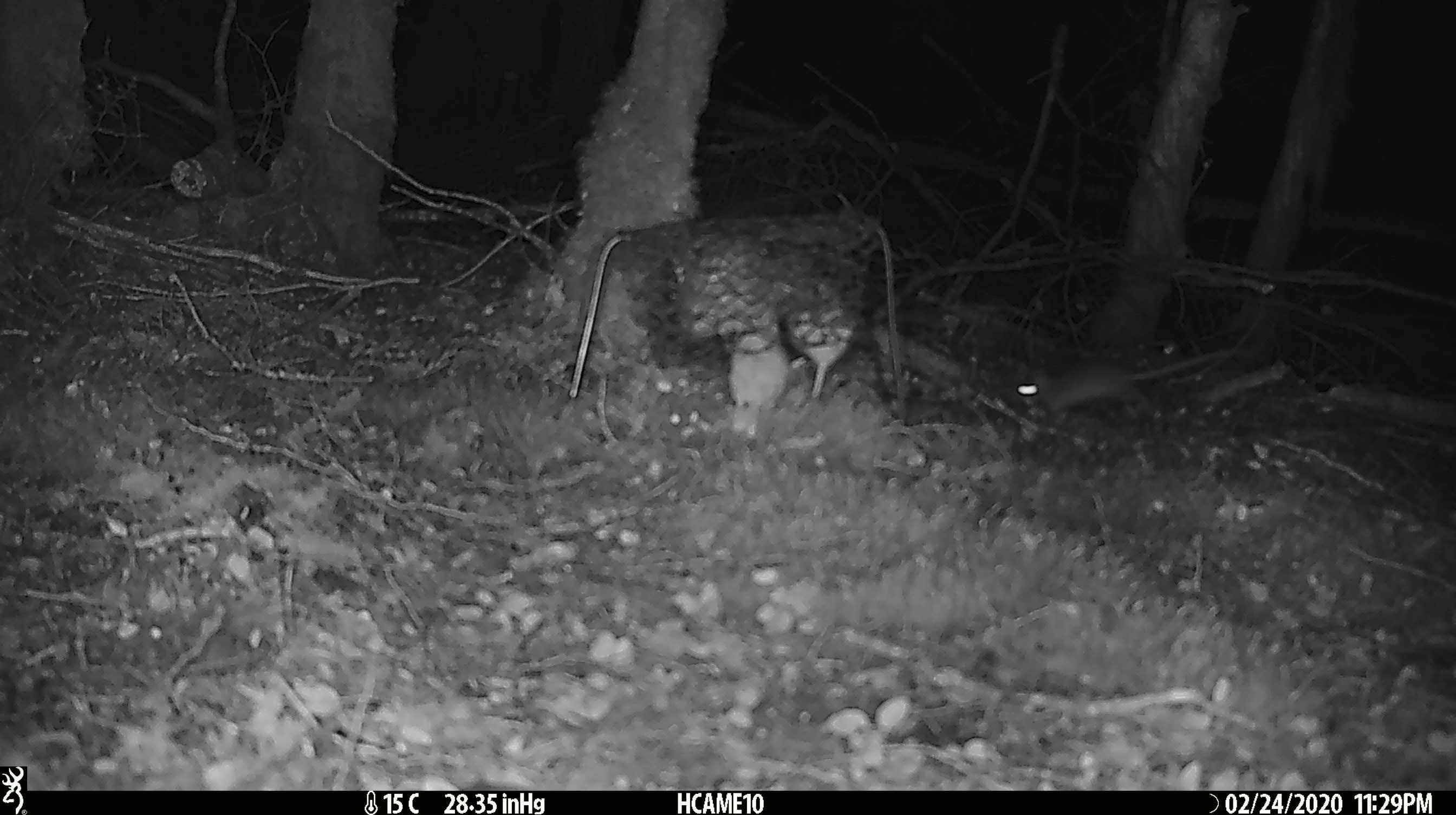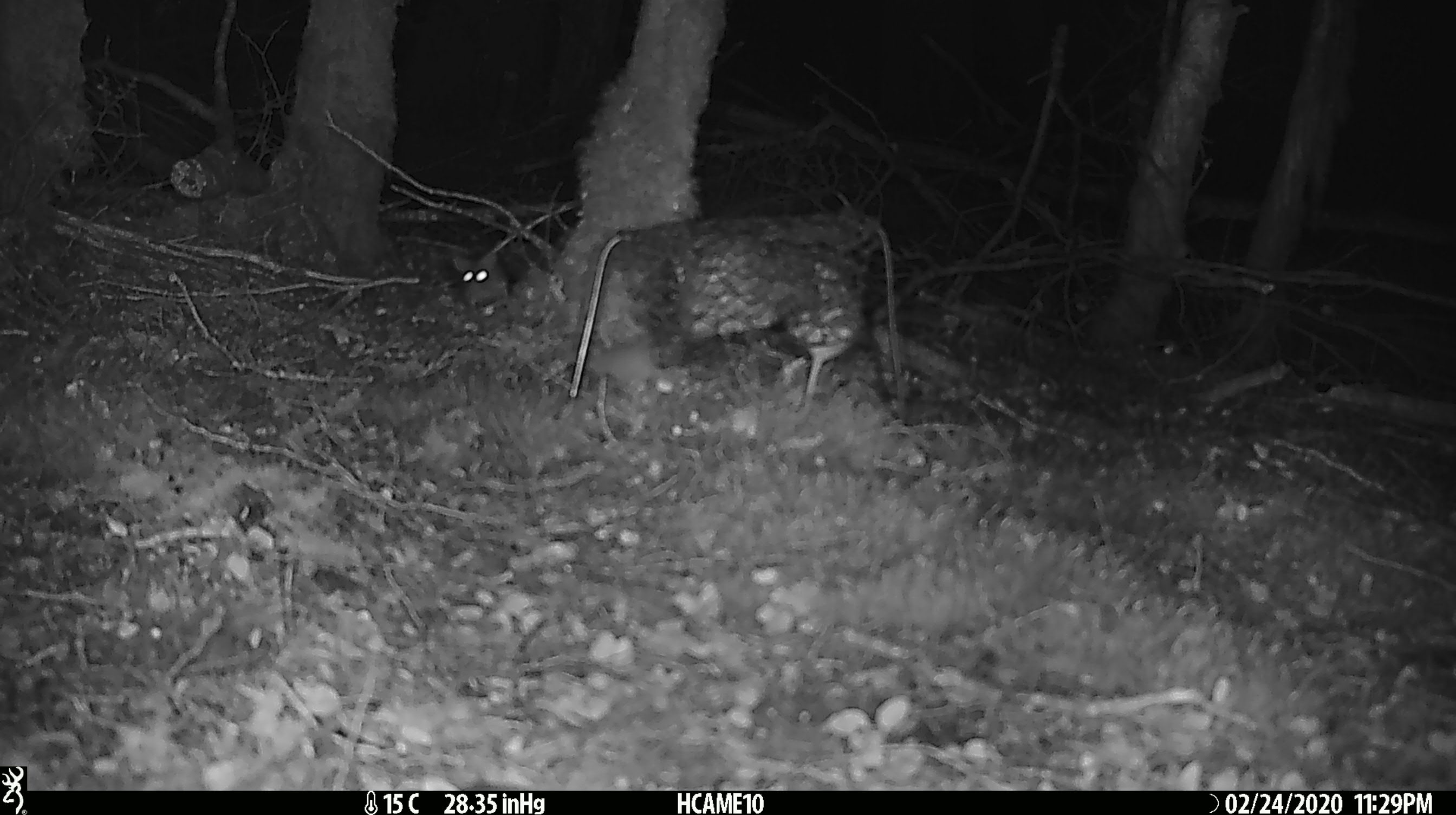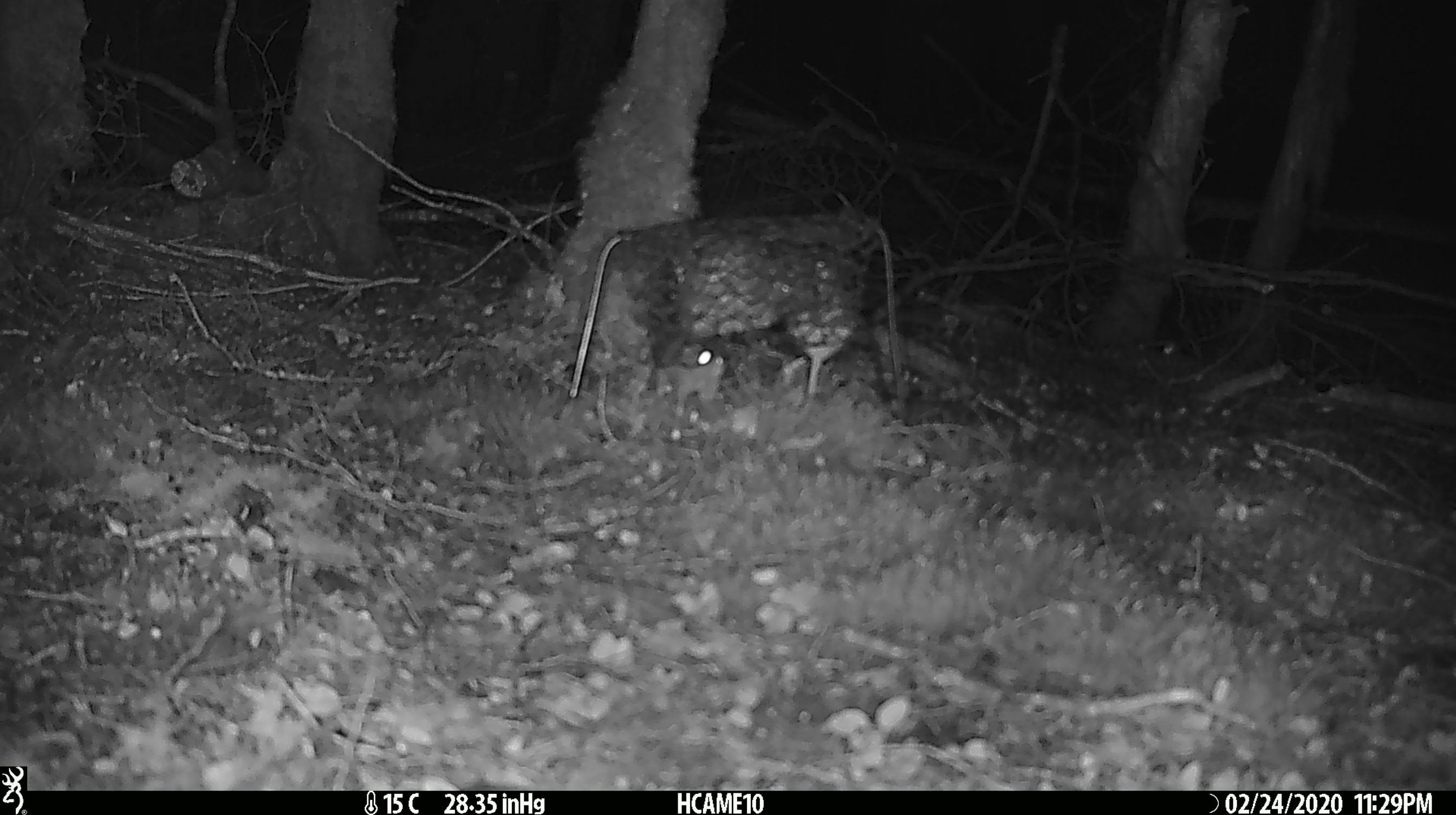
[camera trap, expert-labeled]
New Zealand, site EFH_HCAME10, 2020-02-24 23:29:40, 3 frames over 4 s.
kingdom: Animalia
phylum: Chordata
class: Mammalia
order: Rodentia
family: Muridae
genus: Mus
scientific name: Mus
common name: mouse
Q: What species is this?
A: Mouse (Mus).